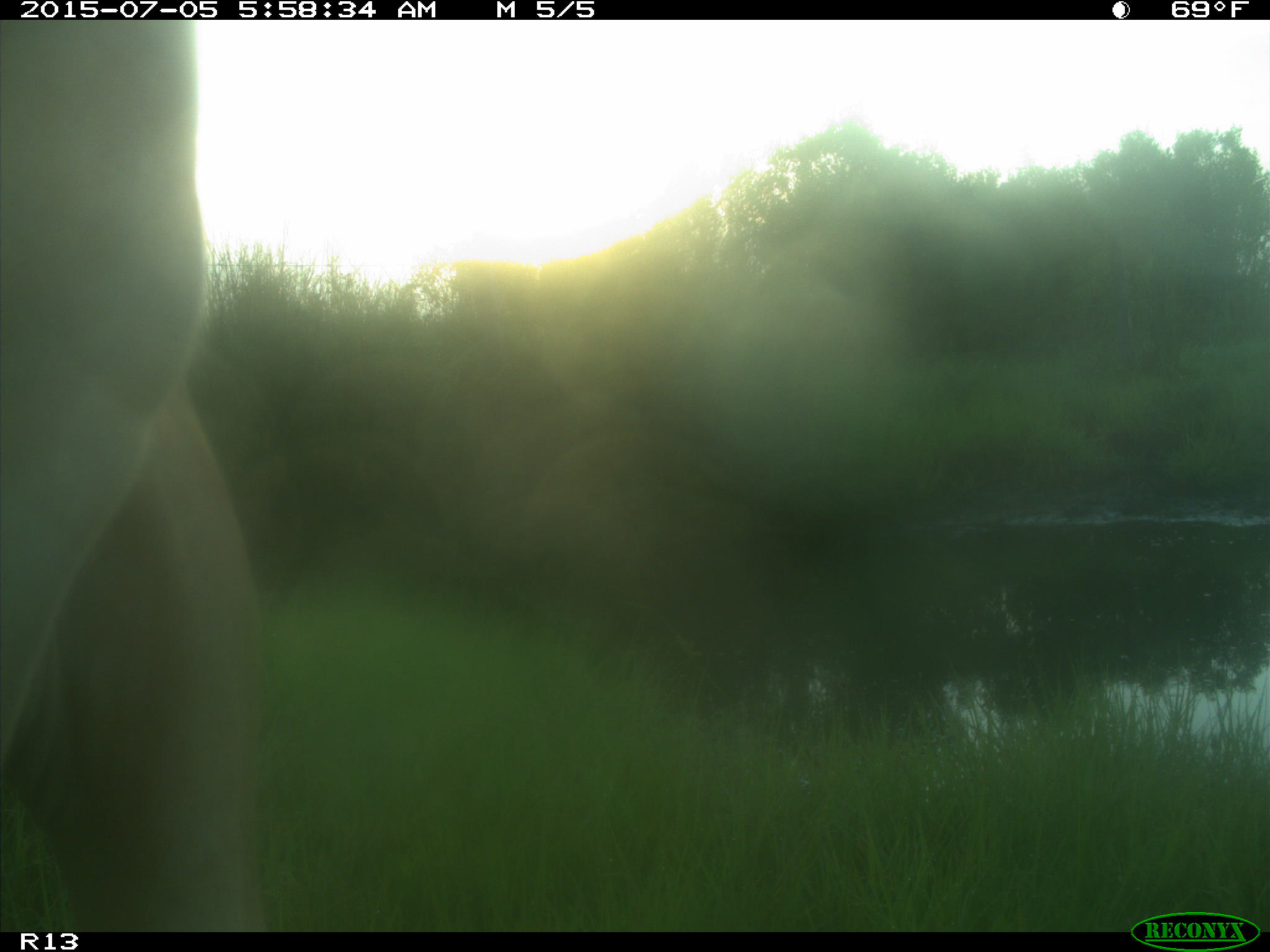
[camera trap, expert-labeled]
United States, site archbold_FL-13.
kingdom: Animalia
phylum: Chordata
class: Mammalia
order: Artiodactyla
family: Bovidae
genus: Bos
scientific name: Bos taurus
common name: domestic cow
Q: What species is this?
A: Bos taurus (domestic cow).